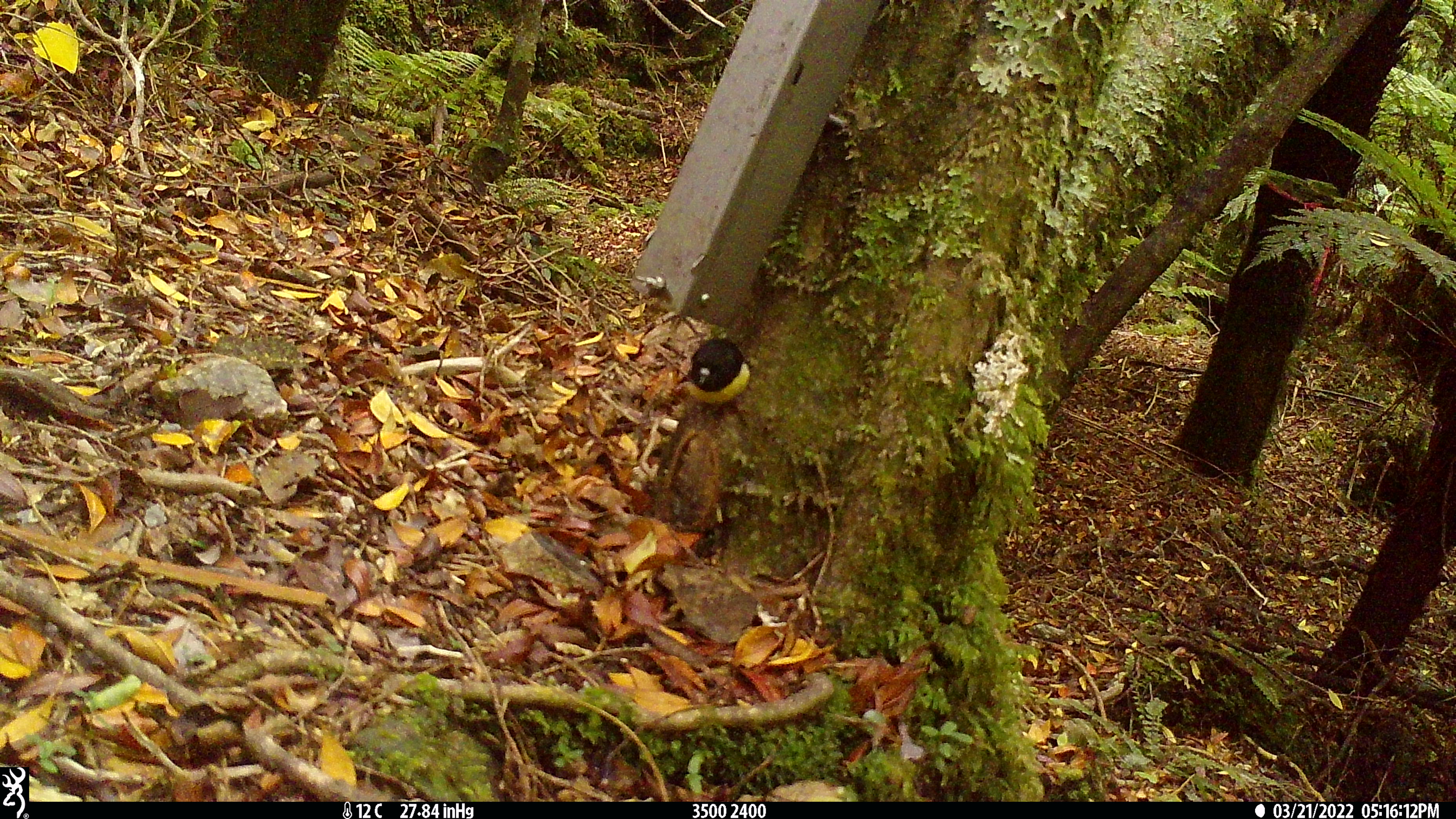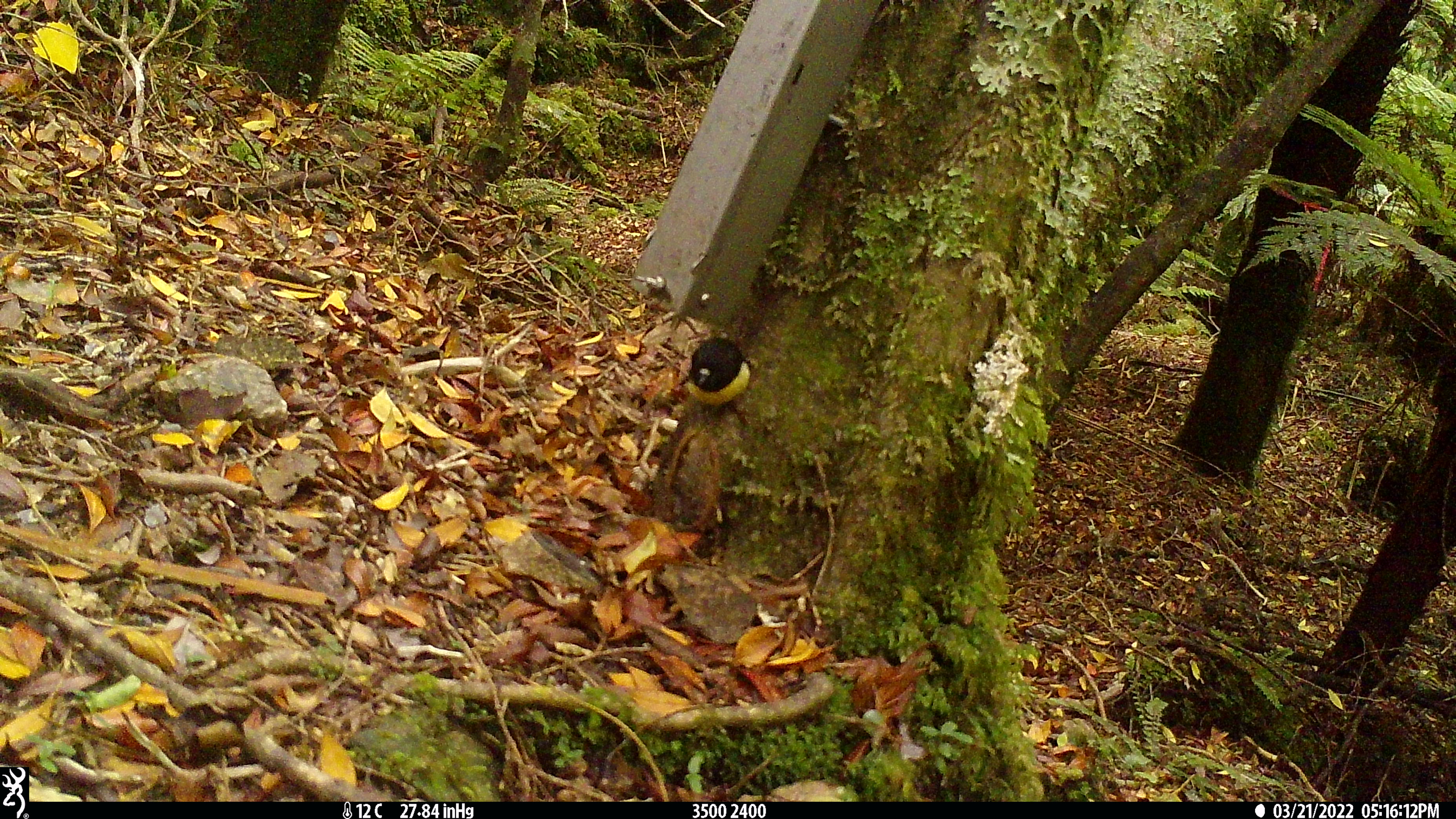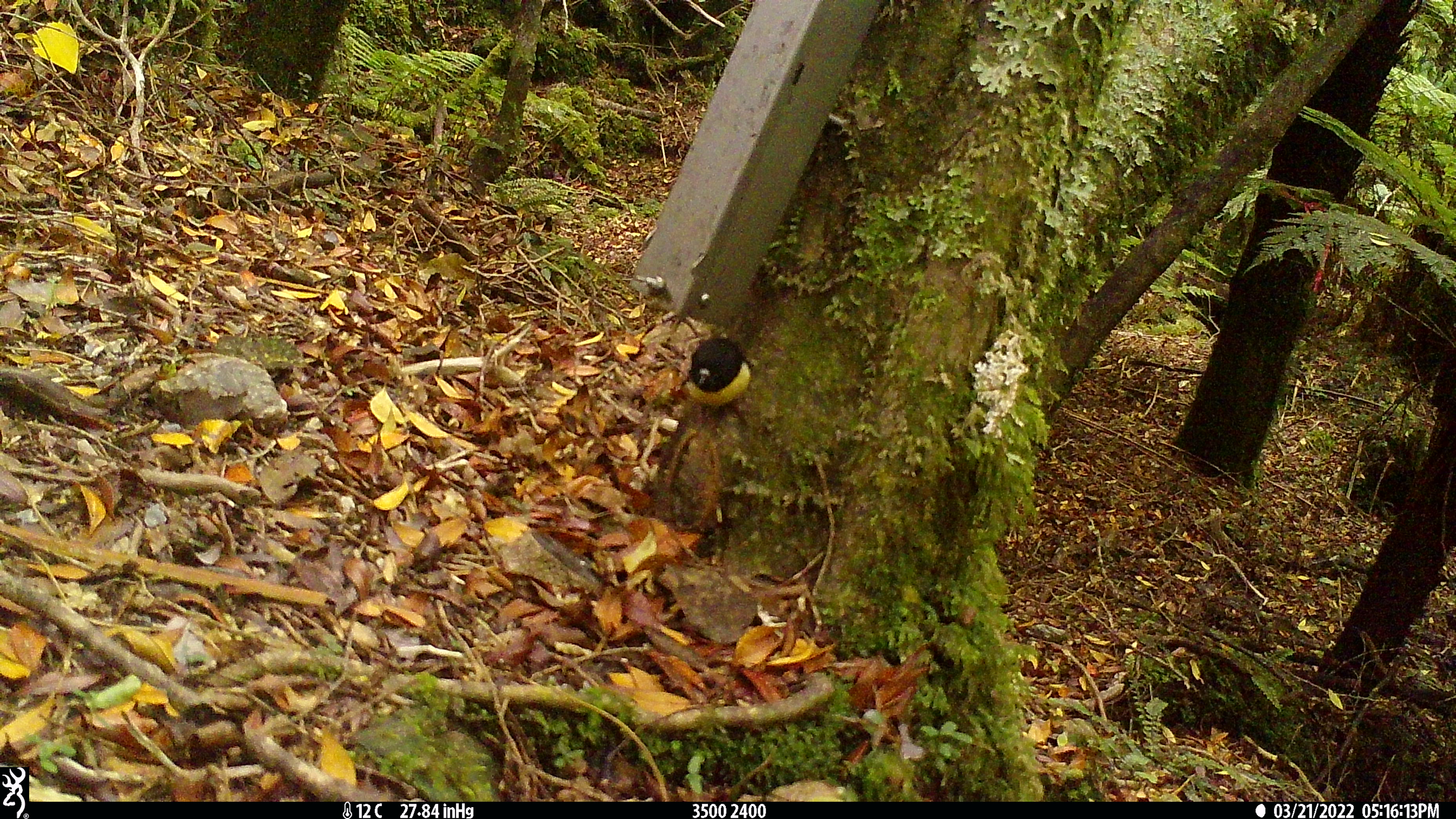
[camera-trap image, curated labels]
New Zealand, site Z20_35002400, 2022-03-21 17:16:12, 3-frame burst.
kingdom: Animalia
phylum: Chordata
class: Aves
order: Passeriformes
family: Petroicidae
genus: Petroica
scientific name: Petroica macrocephala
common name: tomtit